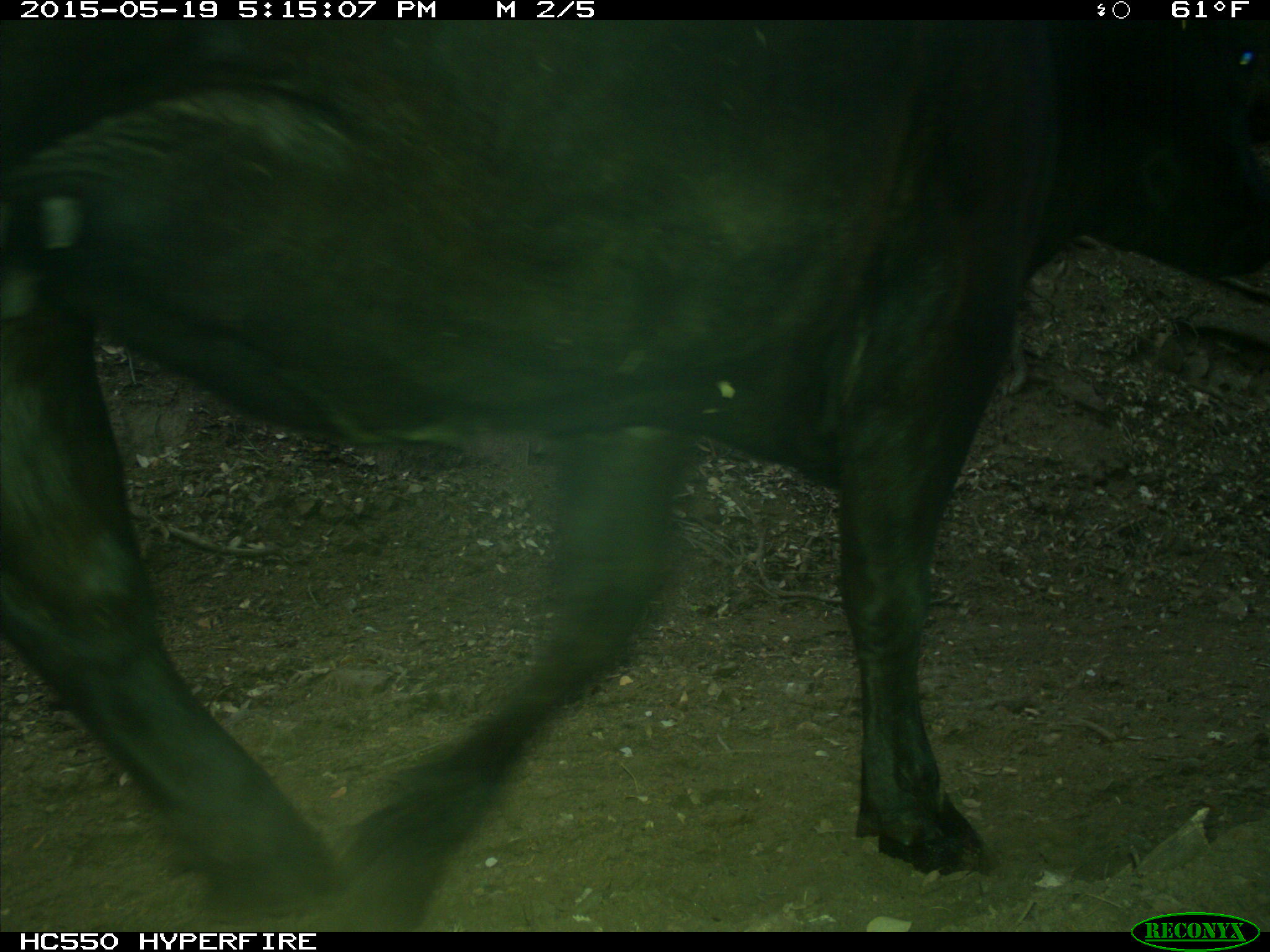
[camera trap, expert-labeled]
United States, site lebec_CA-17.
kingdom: Animalia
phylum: Chordata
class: Mammalia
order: Artiodactyla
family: Bovidae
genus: Bos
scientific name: Bos taurus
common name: domestic cow